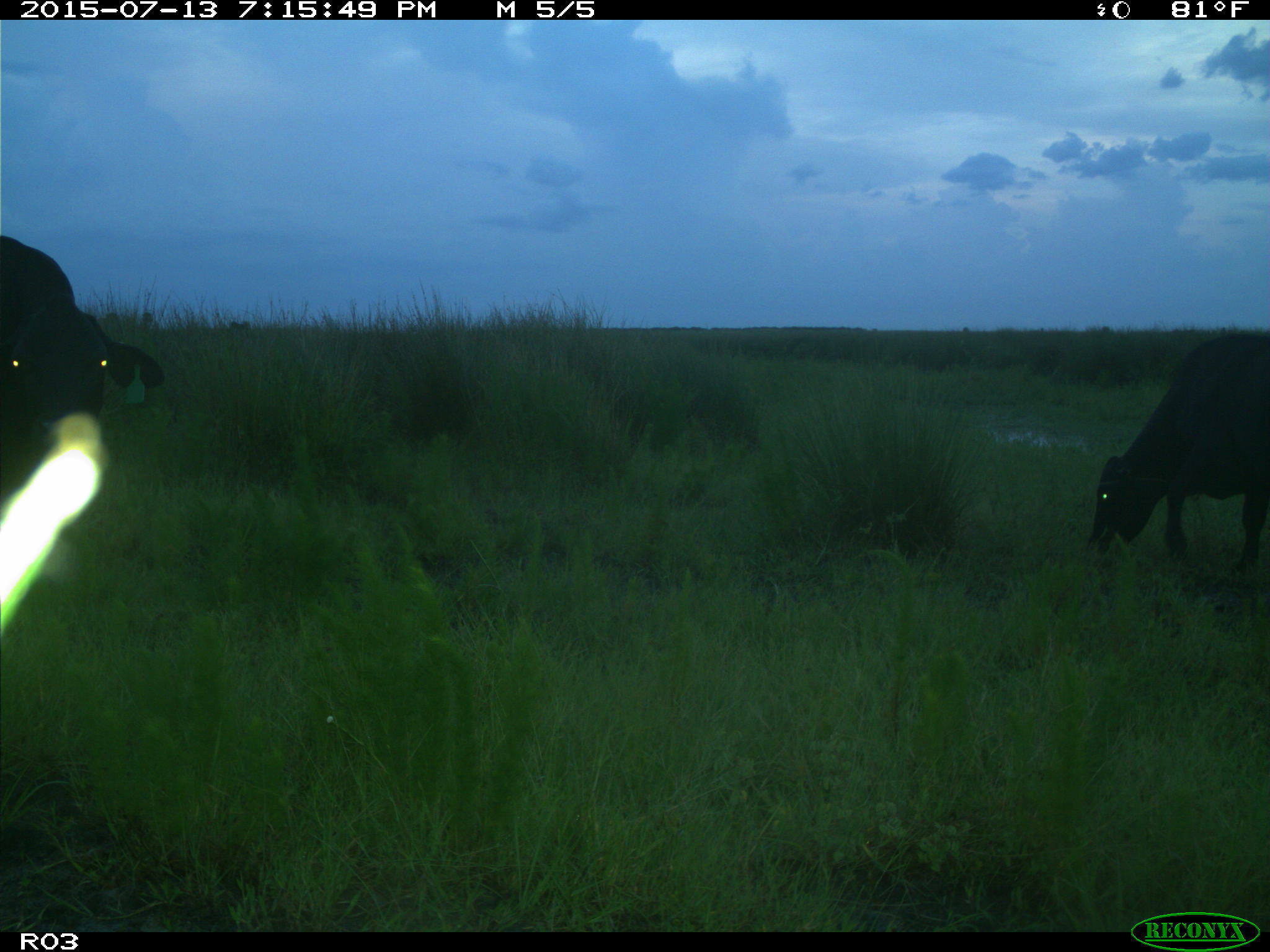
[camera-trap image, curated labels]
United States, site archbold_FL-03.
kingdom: Animalia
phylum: Chordata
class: Mammalia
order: Artiodactyla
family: Bovidae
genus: Bos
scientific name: Bos taurus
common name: domestic cow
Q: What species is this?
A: Bos taurus (domestic cow).